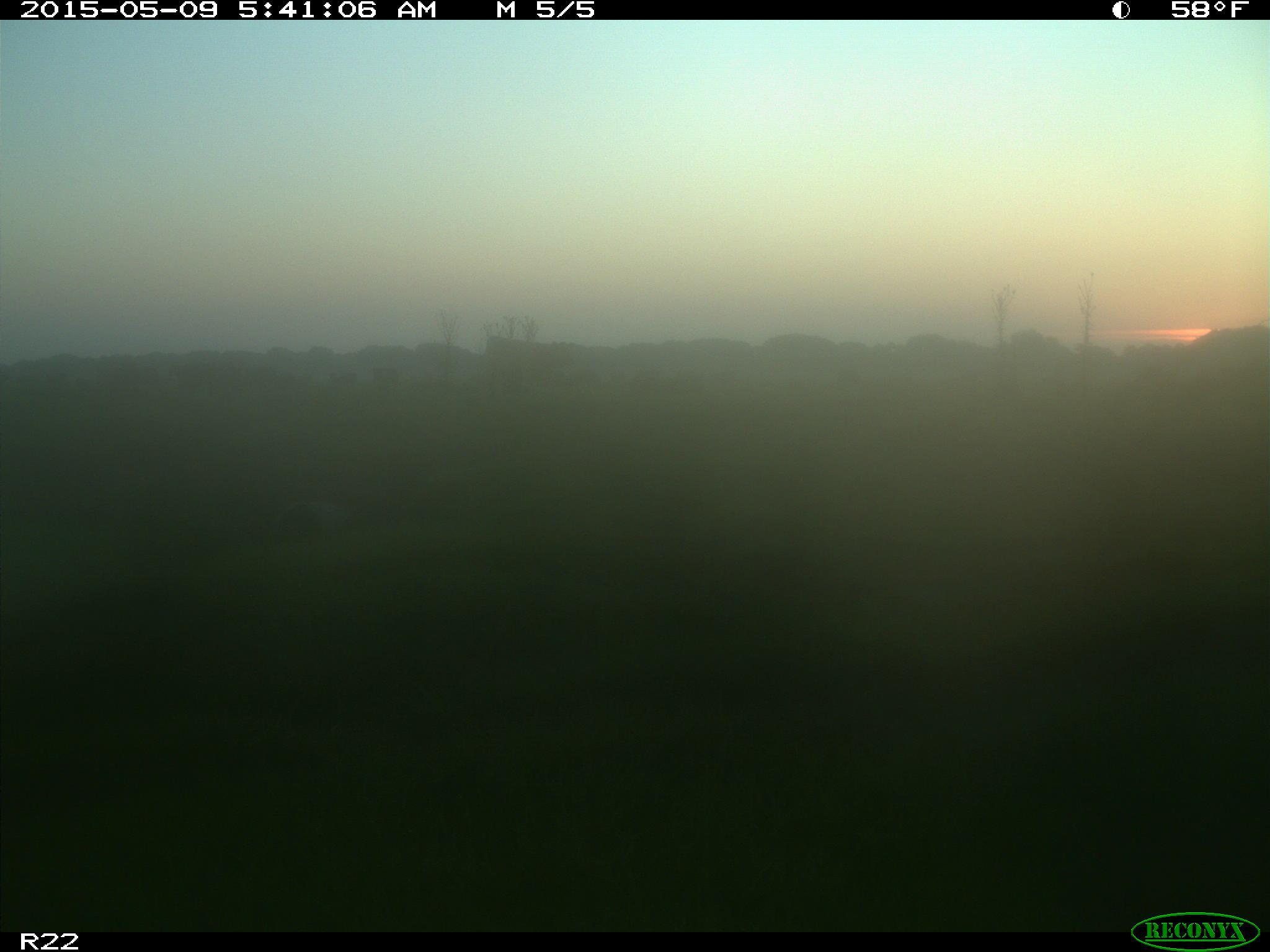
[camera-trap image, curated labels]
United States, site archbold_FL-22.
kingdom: Animalia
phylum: Chordata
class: Mammalia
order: Artiodactyla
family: Bovidae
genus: Bos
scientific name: Bos taurus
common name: domestic cow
Bos taurus (domestic cow).